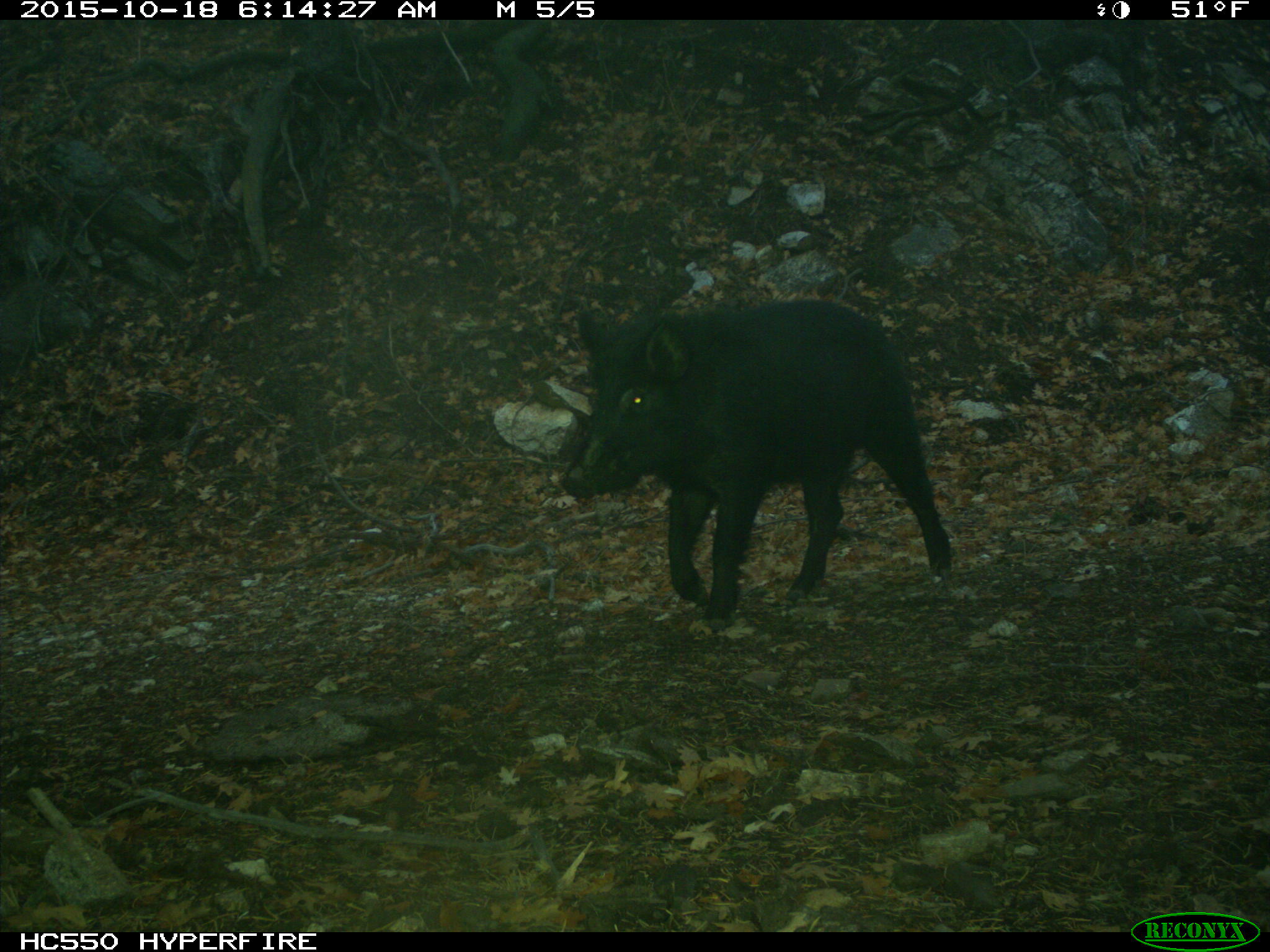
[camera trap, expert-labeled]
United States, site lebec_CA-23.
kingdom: Animalia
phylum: Chordata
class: Mammalia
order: Artiodactyla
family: Suidae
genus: Sus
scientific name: Sus scrofa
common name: wild boar